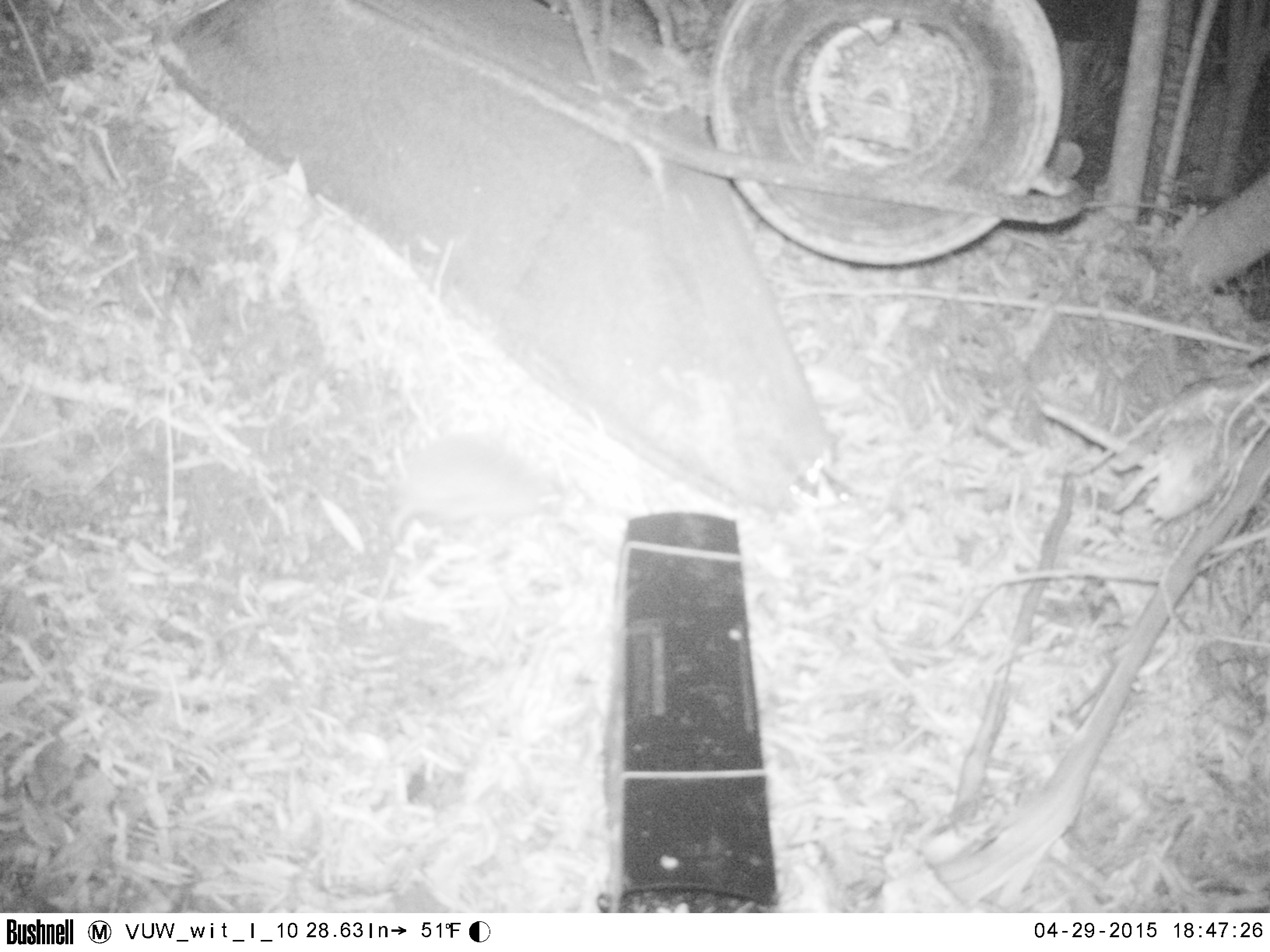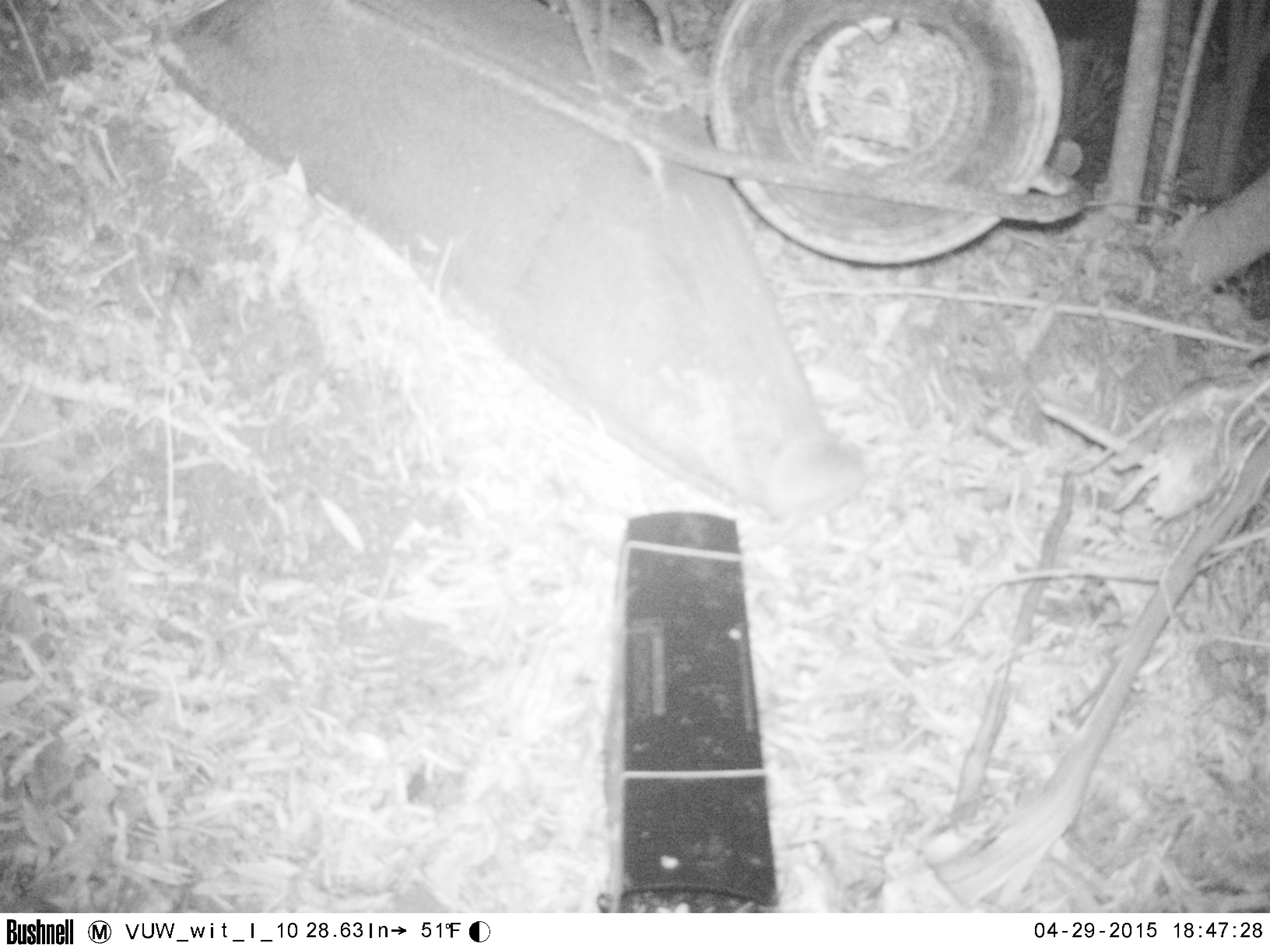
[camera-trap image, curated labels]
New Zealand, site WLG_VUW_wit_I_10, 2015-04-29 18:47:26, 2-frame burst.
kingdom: Animalia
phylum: Chordata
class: Mammalia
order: Eulipotyphla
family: Erinaceidae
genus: Erinaceus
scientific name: Erinaceus europaeus europaeus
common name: european hedgehog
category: hedgehog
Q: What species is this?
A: Hedgehog (european hedgehog) (Erinaceus europaeus europaeus).